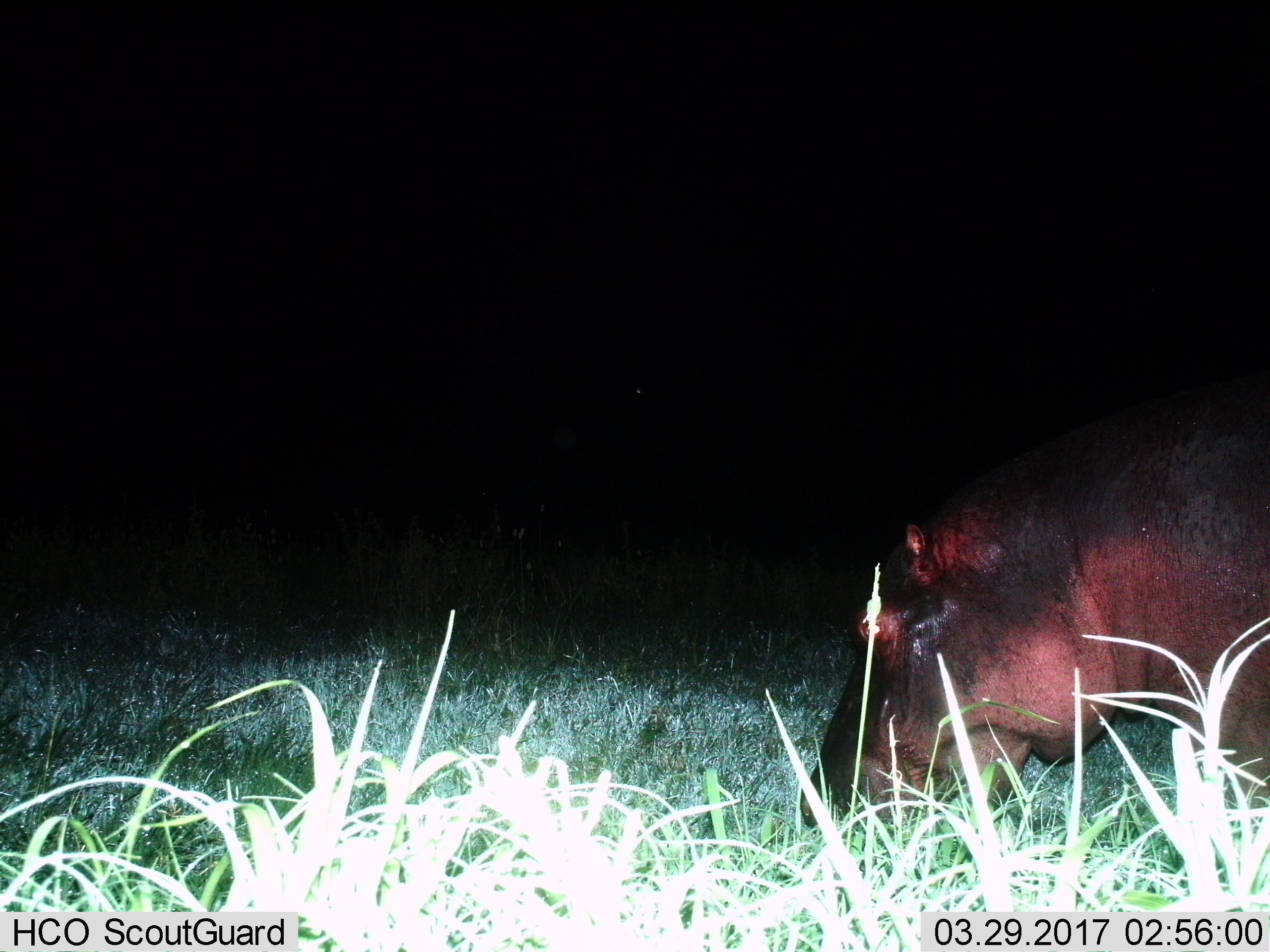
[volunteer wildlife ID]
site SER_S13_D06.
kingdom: Animalia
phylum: Chordata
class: Mammalia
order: Artiodactyla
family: Hippopotamidae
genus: Hippopotamus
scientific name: Hippopotamus amphibius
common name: hippopotamus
Hippopotamus (Hippopotamus amphibius), count 1. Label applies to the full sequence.